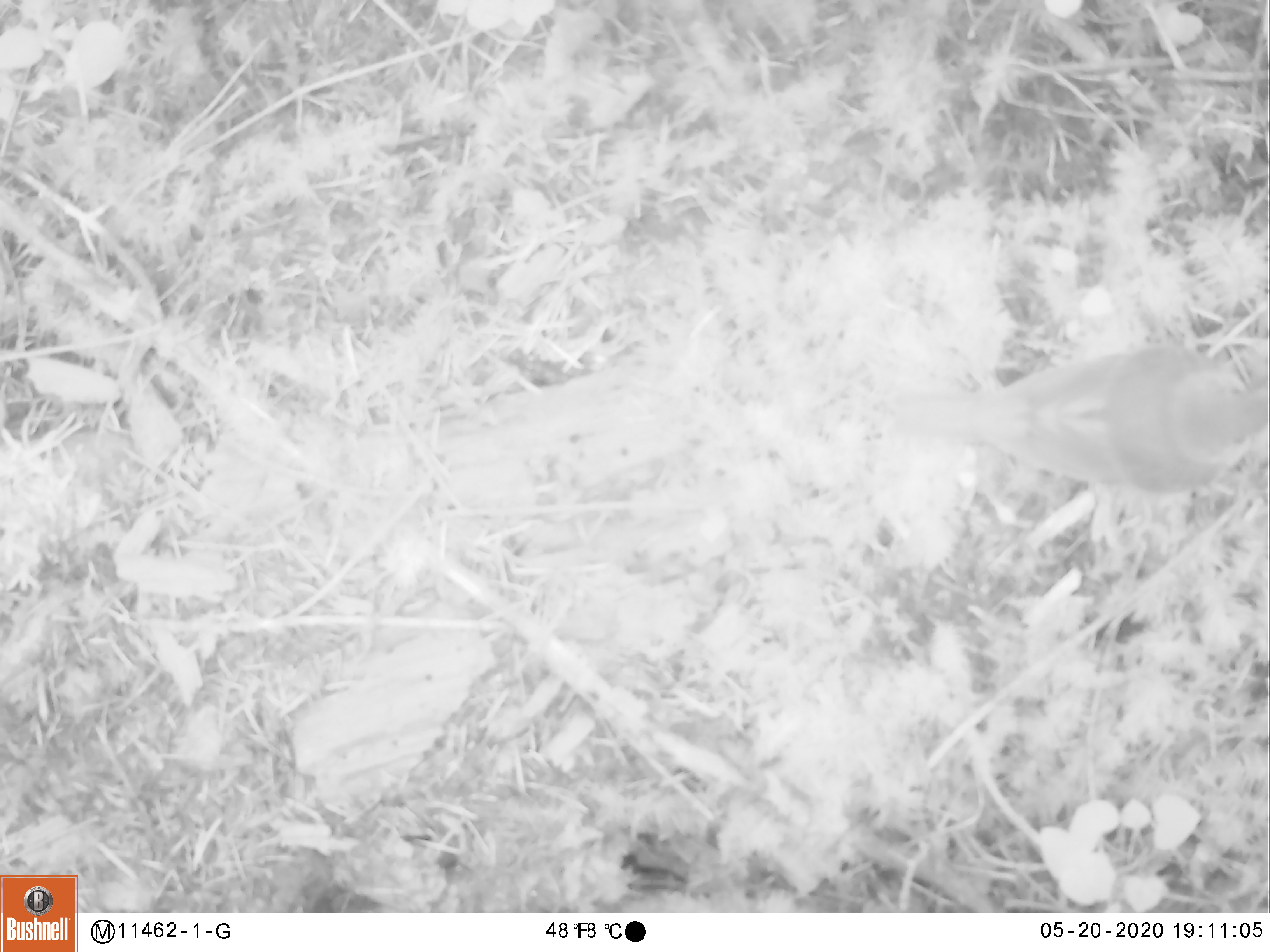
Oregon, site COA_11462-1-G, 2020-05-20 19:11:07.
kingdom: Animalia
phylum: Chordata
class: Aves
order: Passeriformes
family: Turdidae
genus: Catharus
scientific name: Catharus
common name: brown thrushes and nightingale-thrushes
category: catharus species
Catharus species (brown thrushes and nightingale-thrushes) (Catharus).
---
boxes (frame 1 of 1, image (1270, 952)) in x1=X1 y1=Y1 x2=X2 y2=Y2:
catharus species: x1=857 y1=332 x2=1266 y2=523